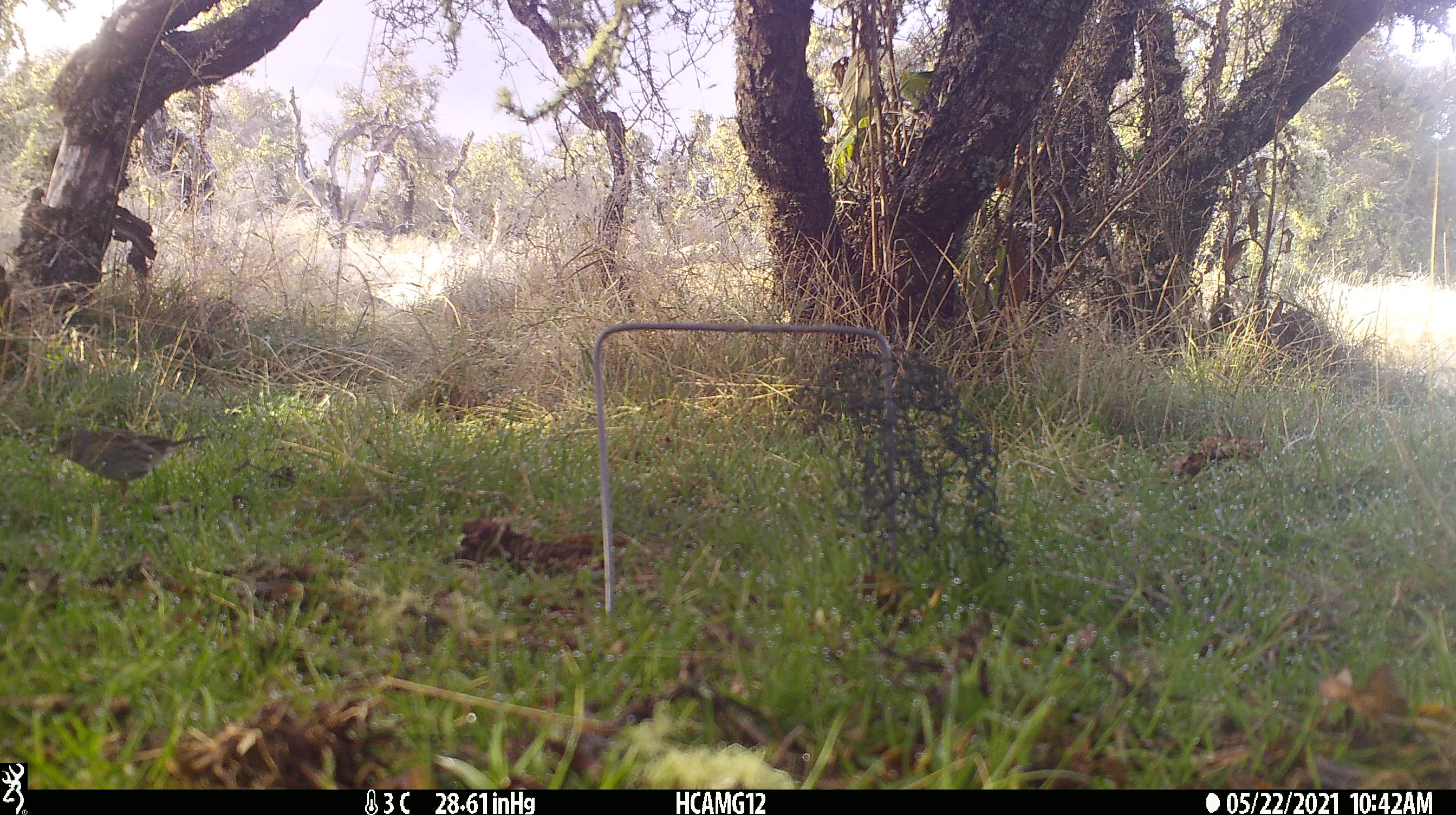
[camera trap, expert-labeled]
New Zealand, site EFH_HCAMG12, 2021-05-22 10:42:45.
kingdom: Animalia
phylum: Chordata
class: Aves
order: Passeriformes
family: Prunellidae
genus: Prunella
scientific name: Prunella modularis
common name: dunnock